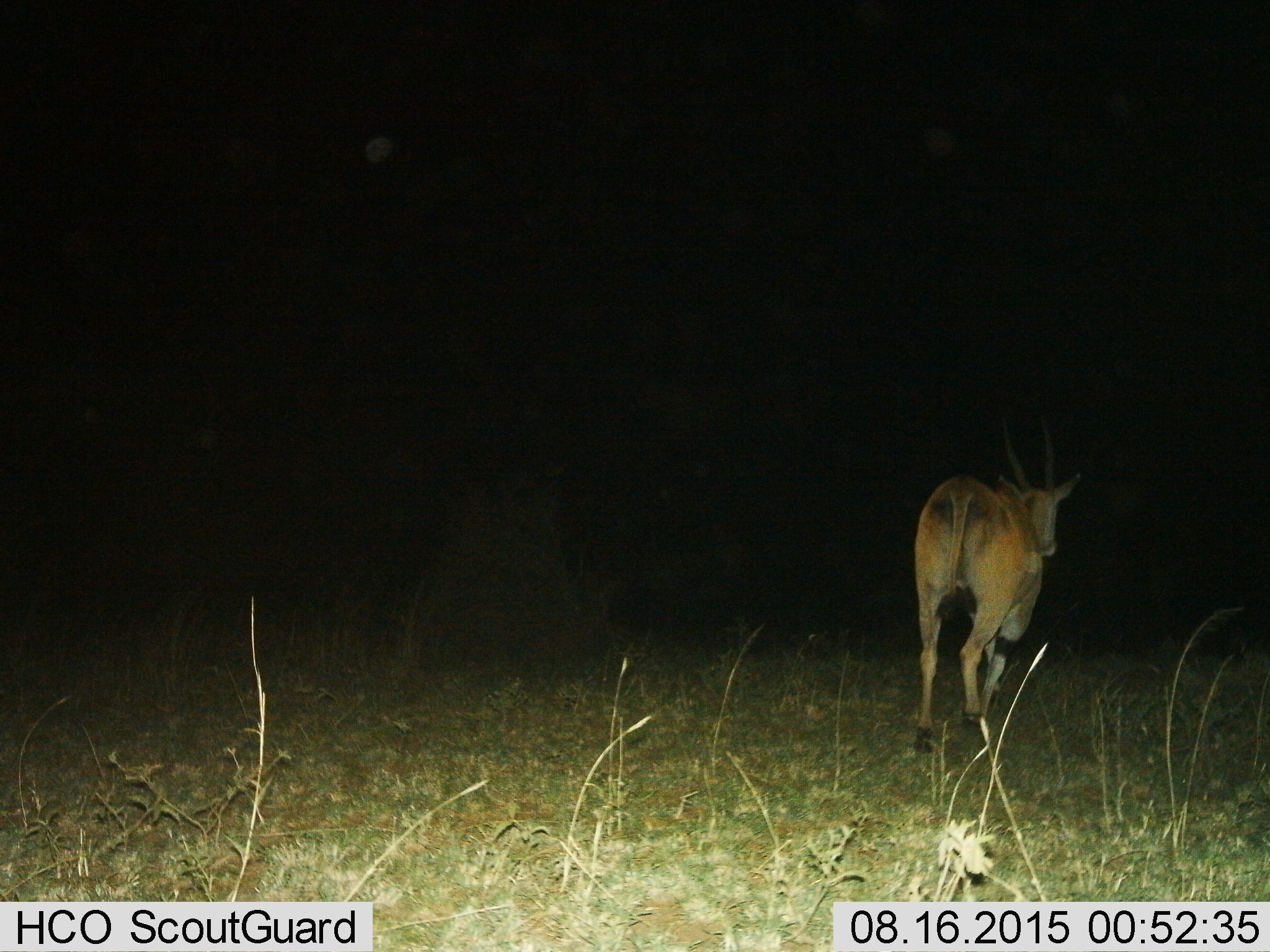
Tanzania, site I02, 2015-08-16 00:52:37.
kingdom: Animalia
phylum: Chordata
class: Mammalia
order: Artiodactyla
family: Bovidae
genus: Nanger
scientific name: Nanger granti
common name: grant's gazelle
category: gazellegrants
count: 1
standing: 25%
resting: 0%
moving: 75%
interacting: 0%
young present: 0%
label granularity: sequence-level